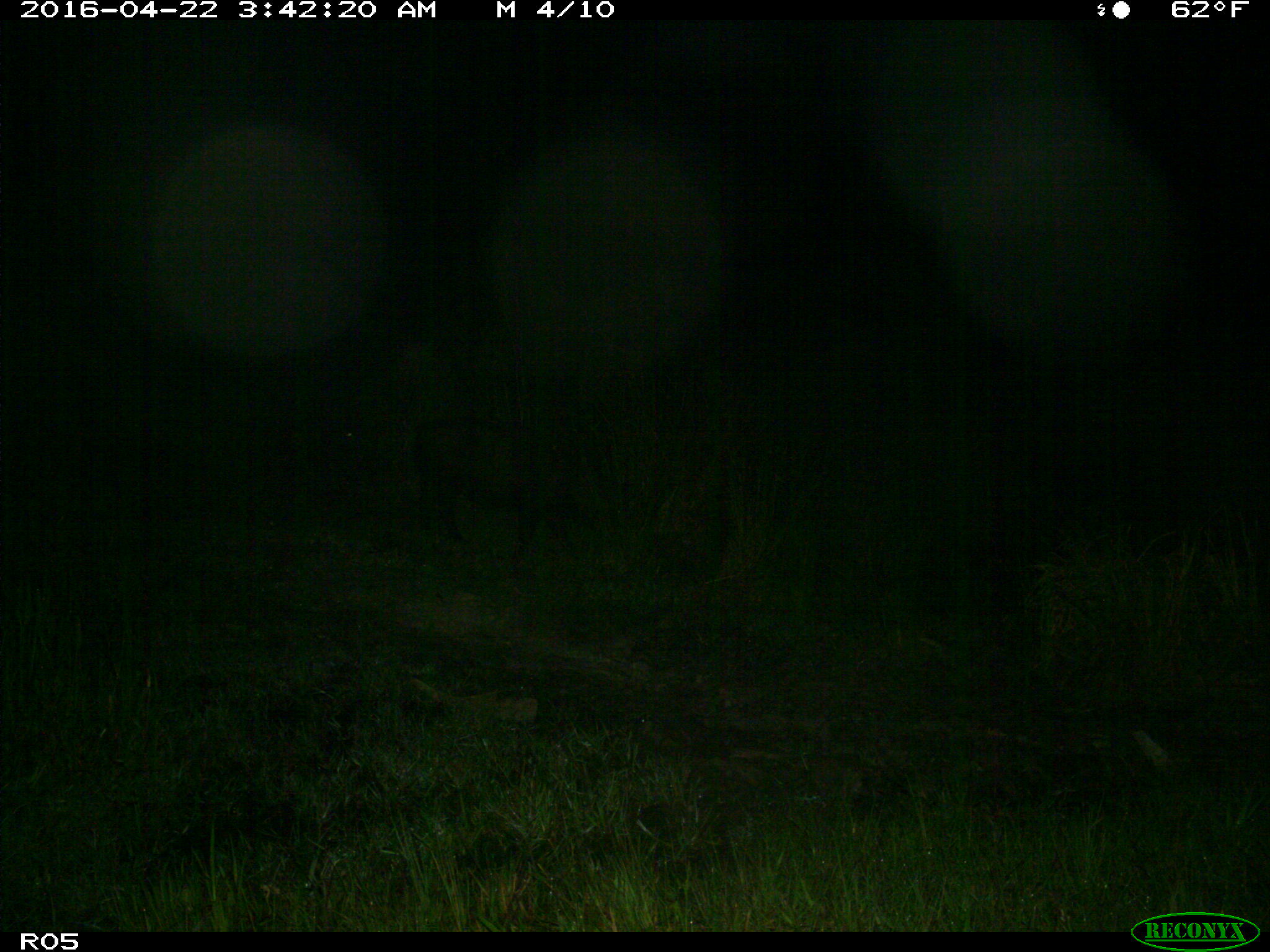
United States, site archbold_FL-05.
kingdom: Animalia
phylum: Chordata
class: Mammalia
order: Artiodactyla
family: Suidae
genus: Sus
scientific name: Sus scrofa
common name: wild boar